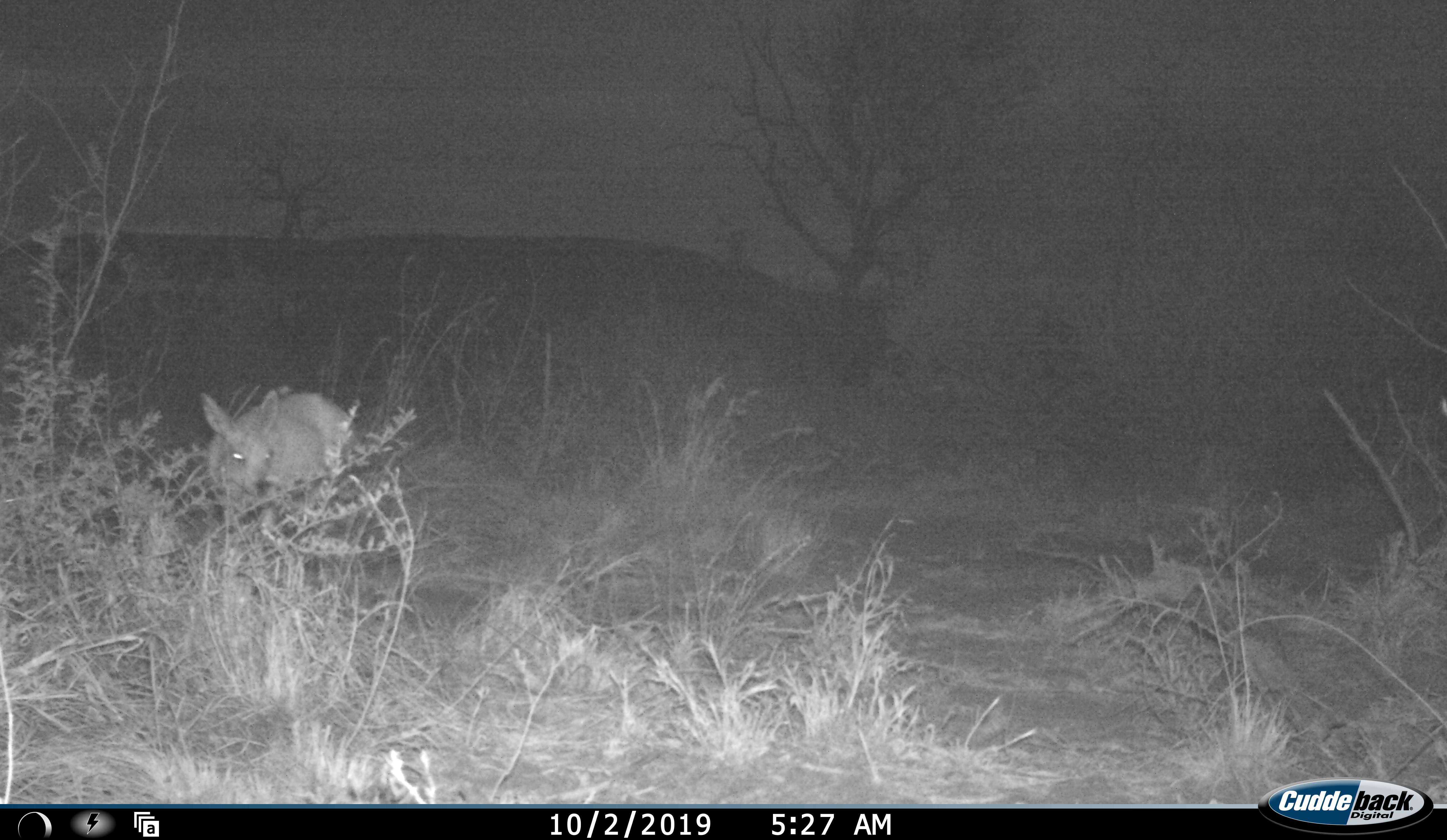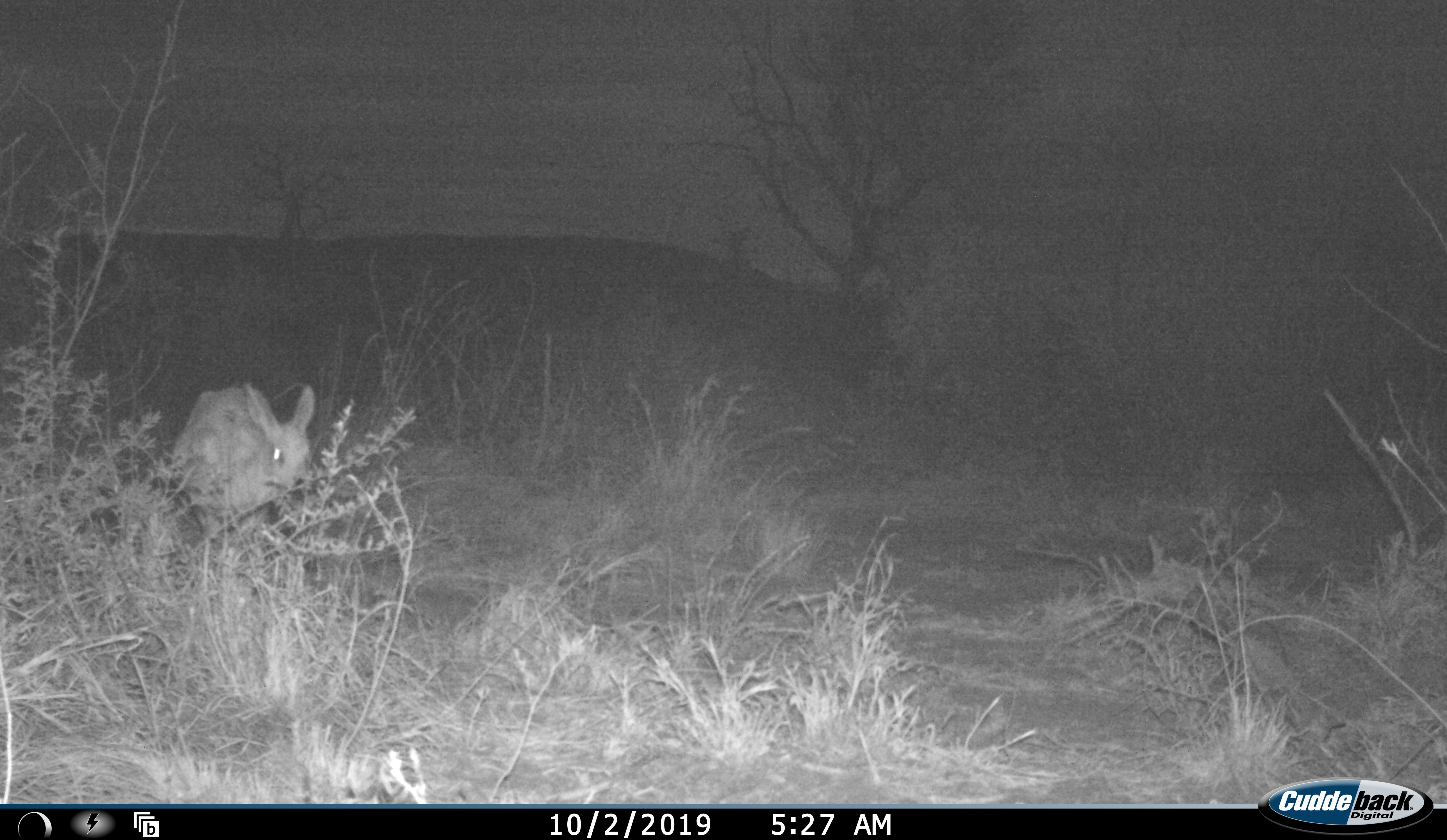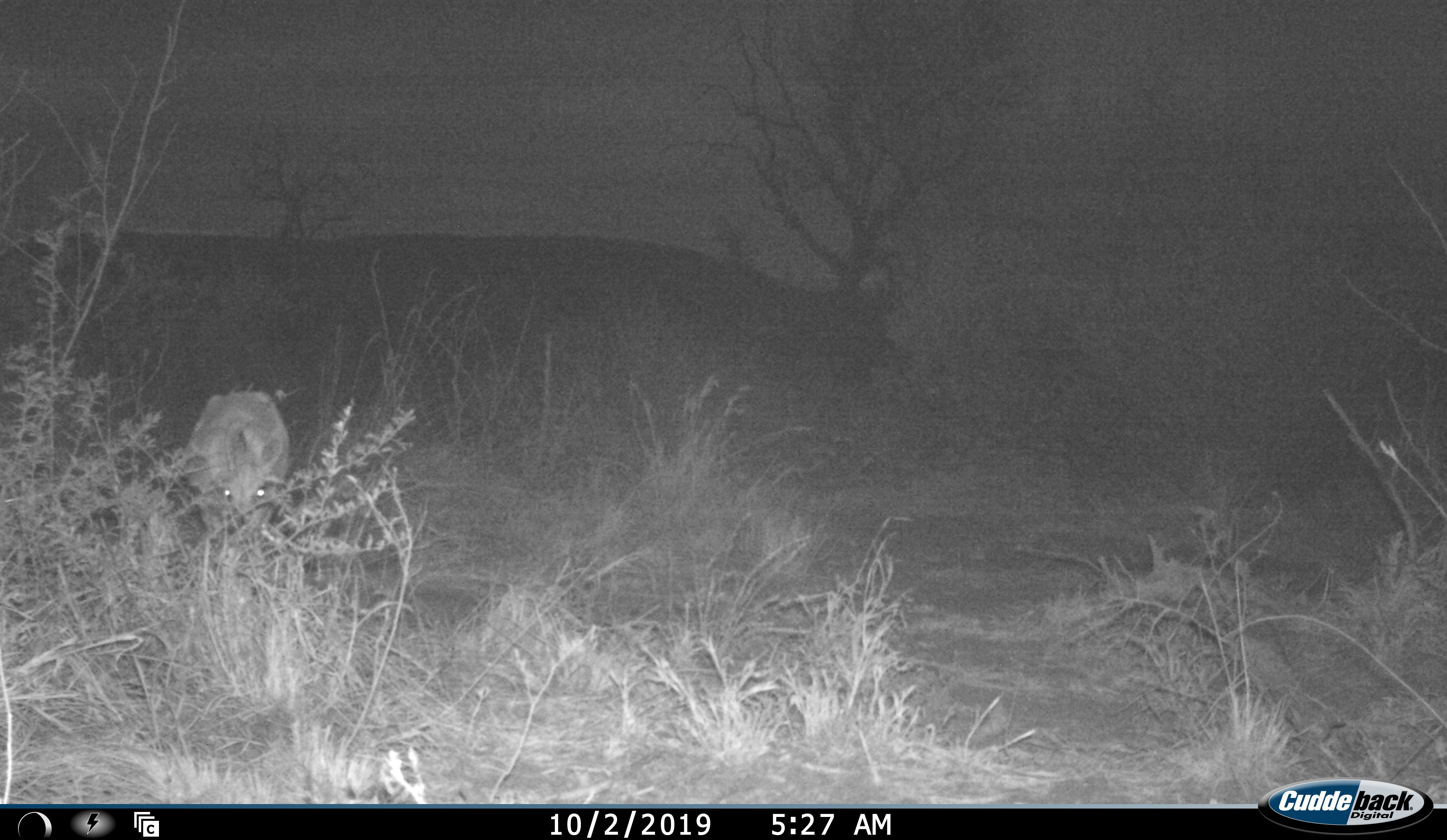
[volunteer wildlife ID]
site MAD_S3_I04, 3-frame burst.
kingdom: Animalia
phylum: Chordata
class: Mammalia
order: Artiodactyla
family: Bovidae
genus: Raphicerus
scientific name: Raphicerus campestris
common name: steenbok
Steenbok (Raphicerus campestris), count 1. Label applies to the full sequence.